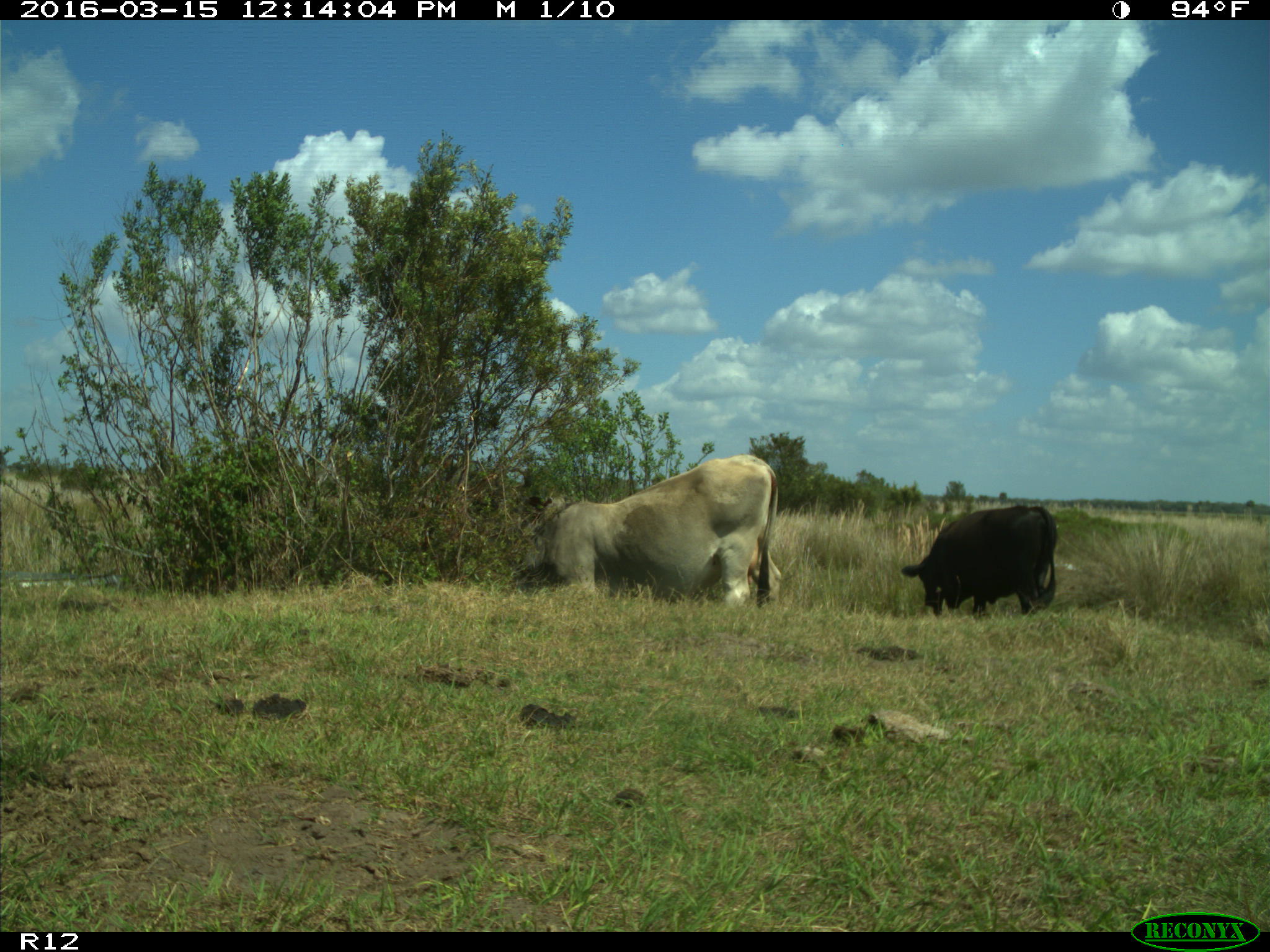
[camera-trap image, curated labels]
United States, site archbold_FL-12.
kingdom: Animalia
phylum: Chordata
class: Mammalia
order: Artiodactyla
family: Bovidae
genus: Bos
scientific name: Bos taurus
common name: domestic cow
Bos taurus (domestic cow).